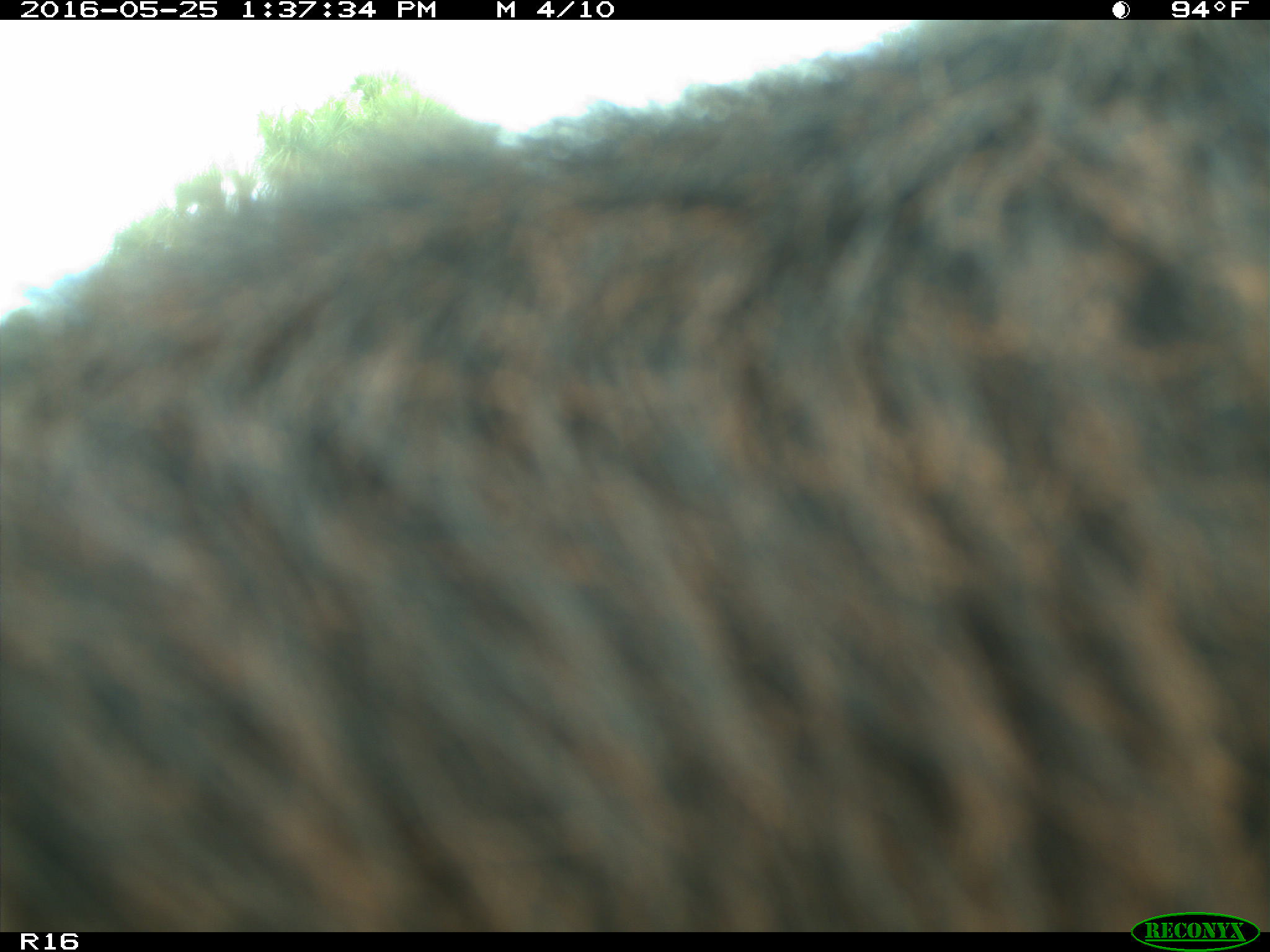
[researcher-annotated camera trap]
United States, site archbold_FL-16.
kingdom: Animalia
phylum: Chordata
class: Mammalia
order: Artiodactyla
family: Bovidae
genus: Bos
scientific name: Bos taurus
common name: domestic cow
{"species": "Bos taurus (domestic cow)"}